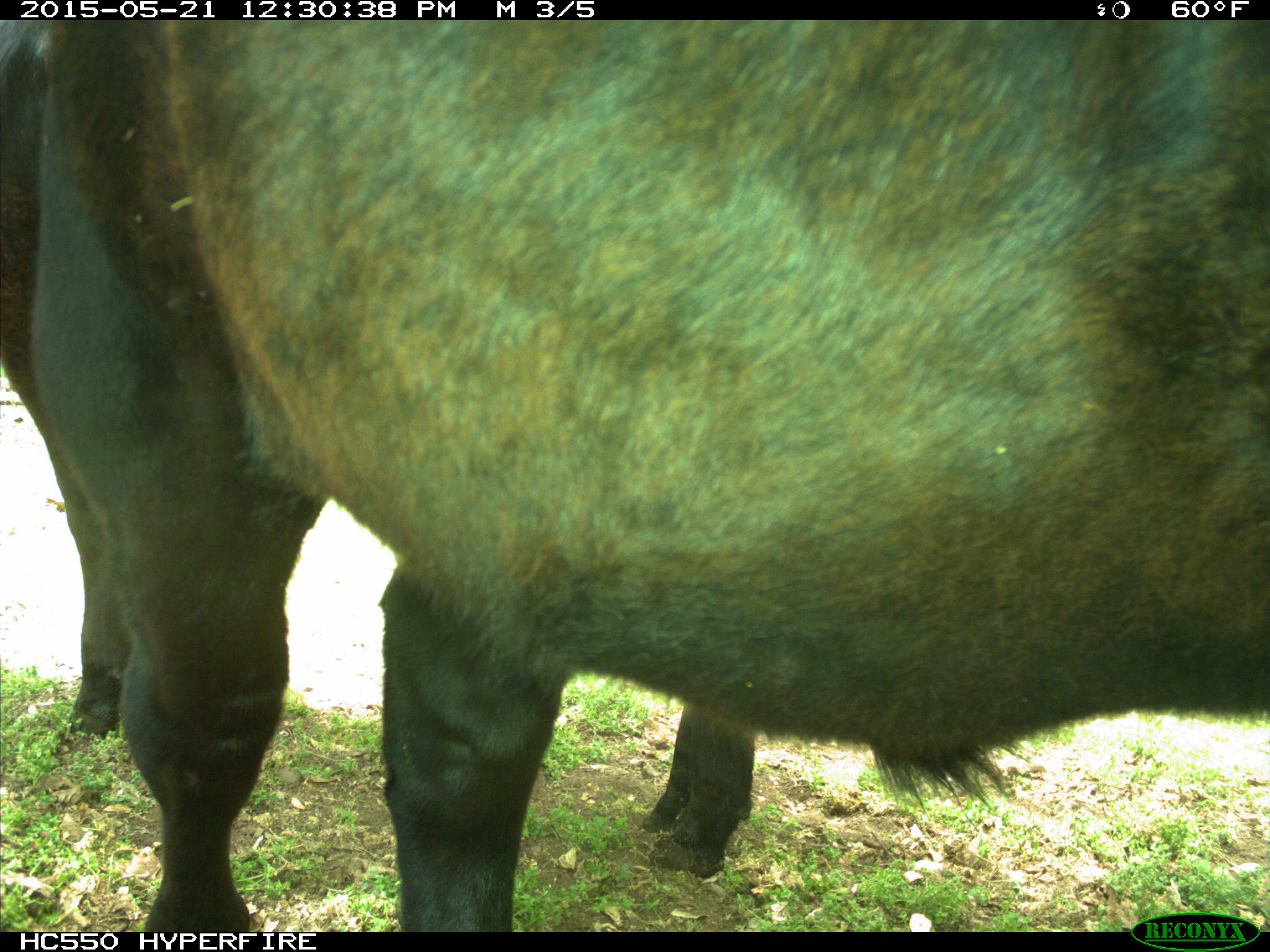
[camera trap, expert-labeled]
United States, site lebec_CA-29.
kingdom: Animalia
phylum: Chordata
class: Mammalia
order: Artiodactyla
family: Bovidae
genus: Bos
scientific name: Bos taurus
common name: domestic cow